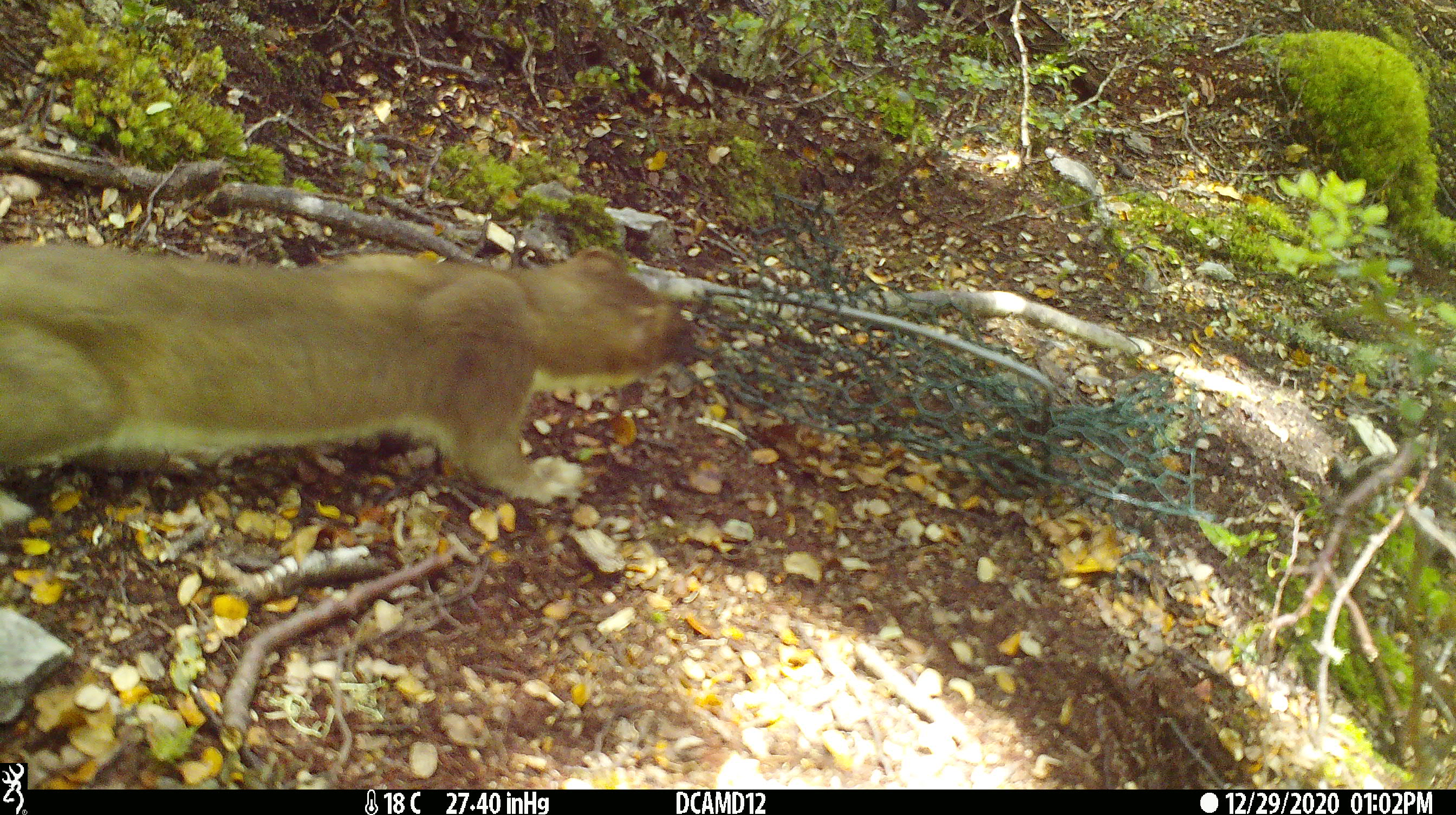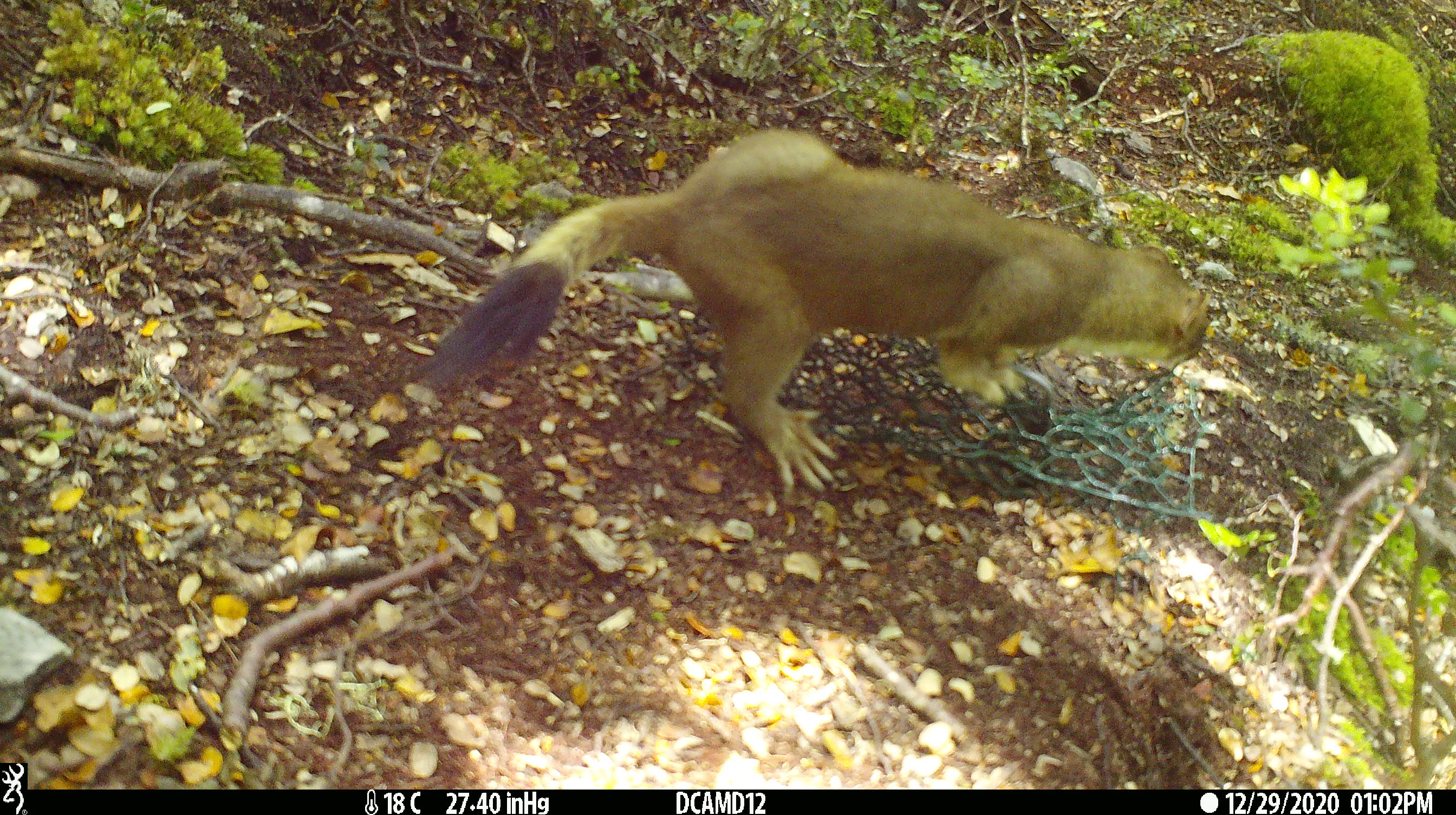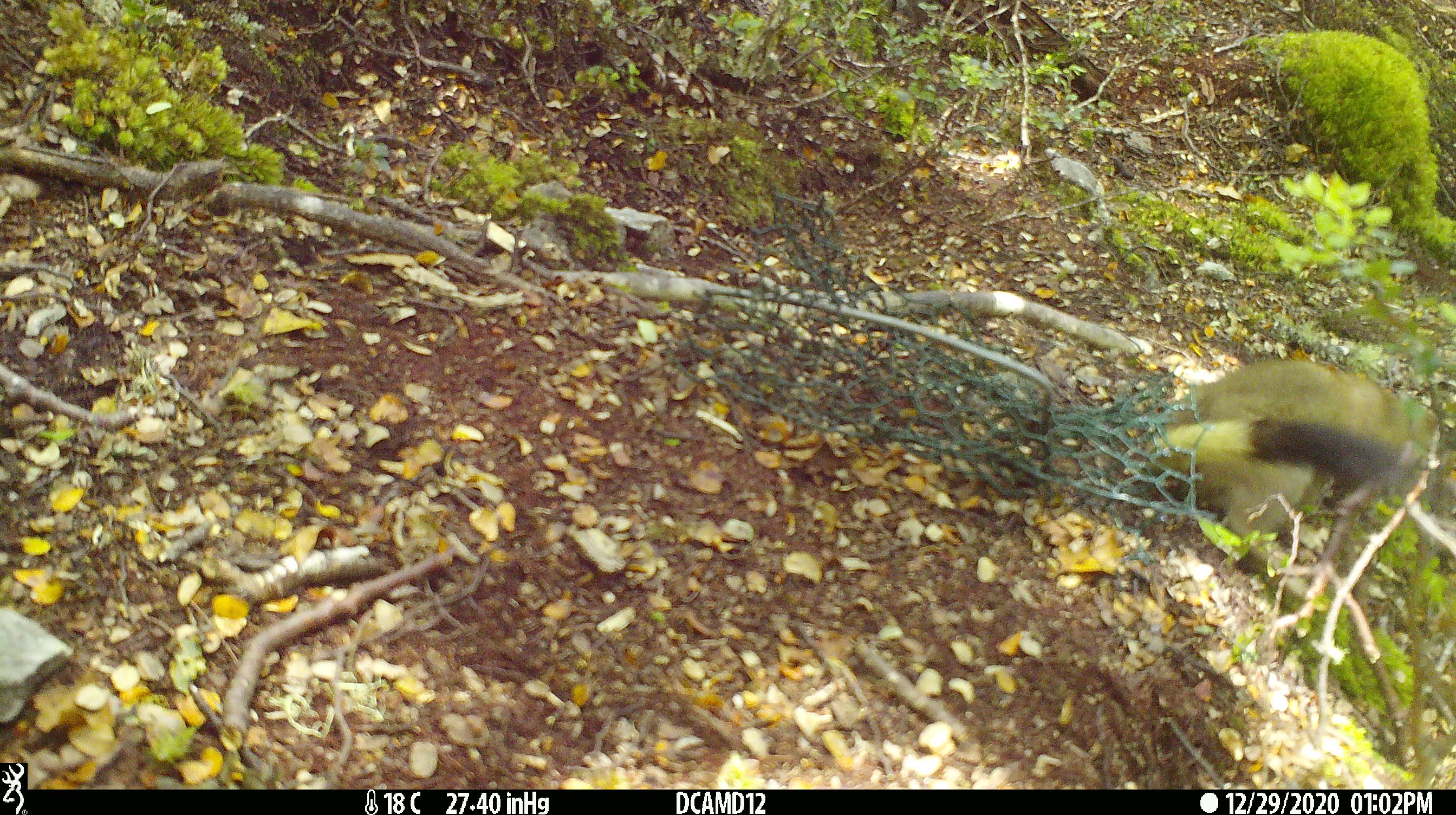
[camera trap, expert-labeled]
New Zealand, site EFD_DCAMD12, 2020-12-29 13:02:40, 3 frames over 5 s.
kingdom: Animalia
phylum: Chordata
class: Mammalia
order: Carnivora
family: Mustelidae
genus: Mustela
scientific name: Mustela erminea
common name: stoat